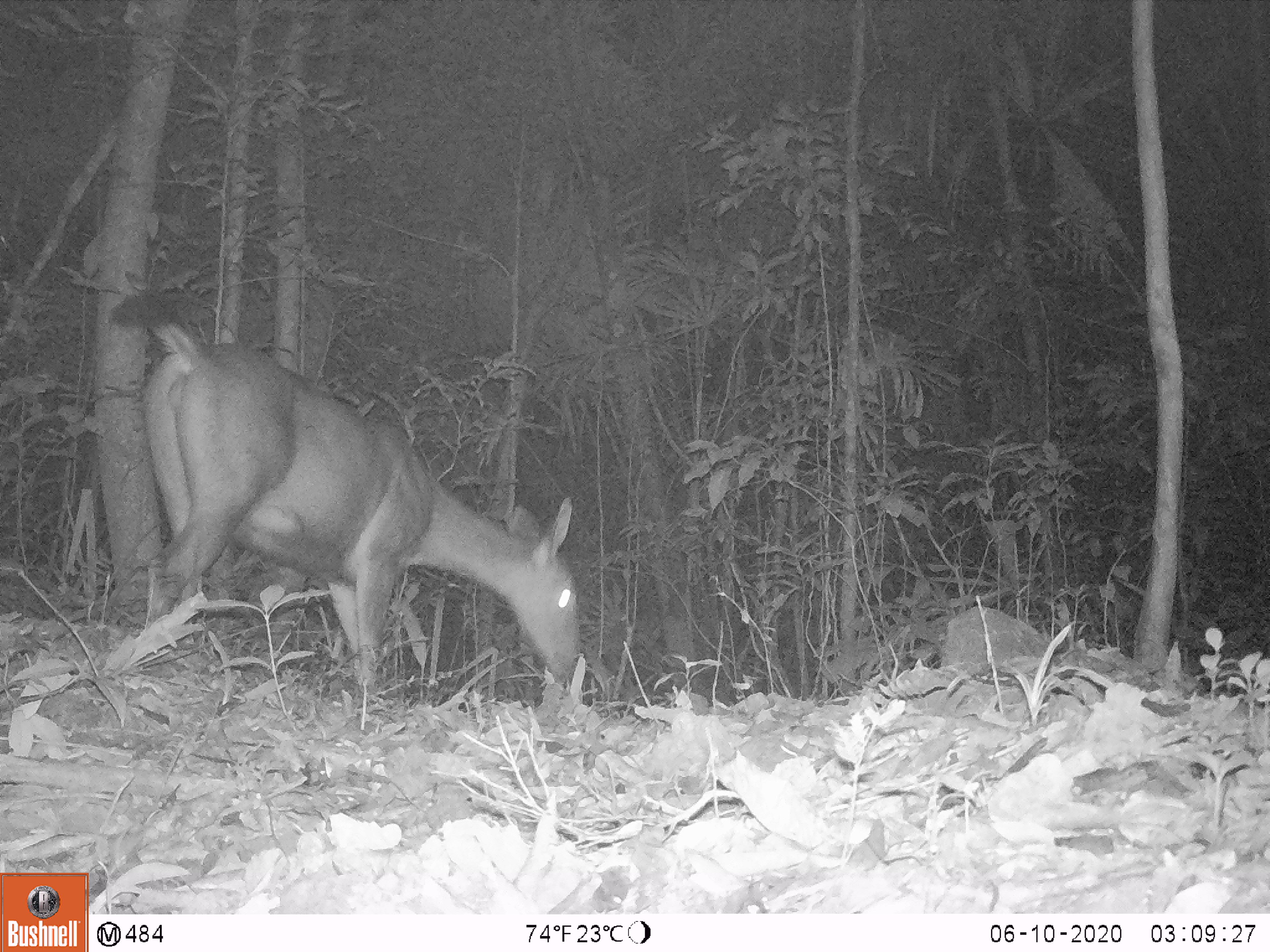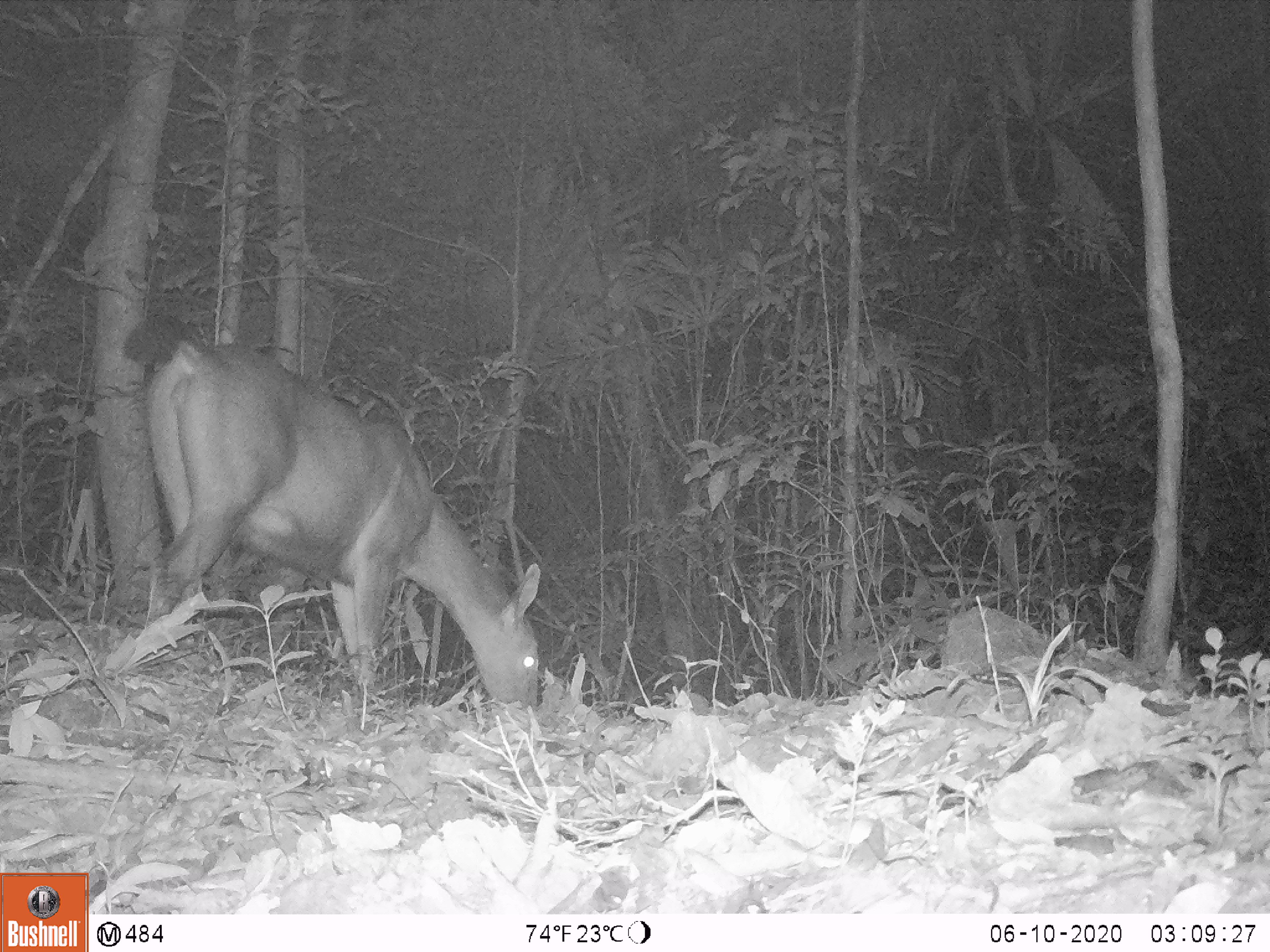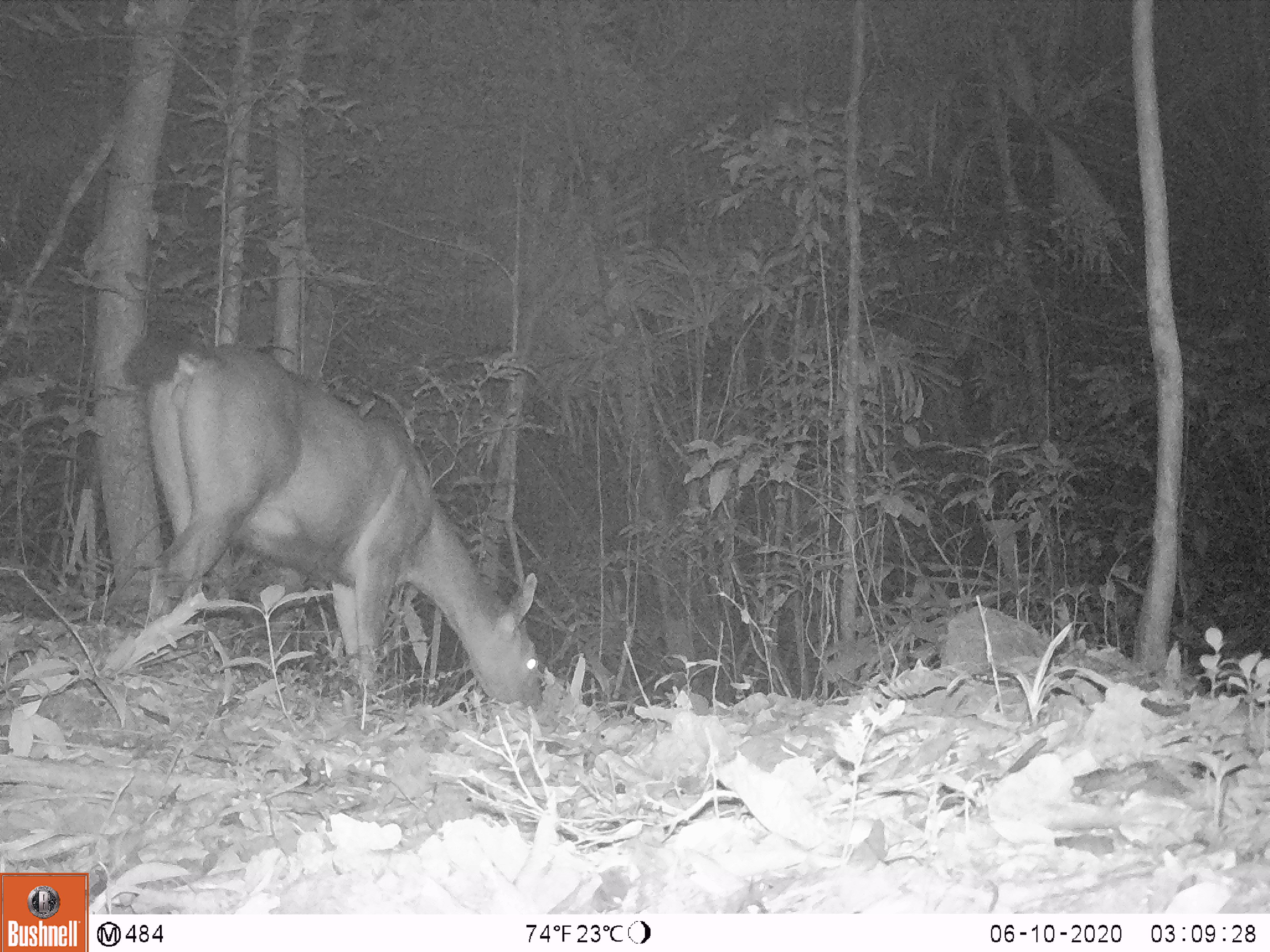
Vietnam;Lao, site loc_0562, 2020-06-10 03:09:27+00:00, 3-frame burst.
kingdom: Animalia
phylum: Chordata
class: Mammalia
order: Artiodactyla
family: Cervidae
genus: Rusa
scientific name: Rusa unicolor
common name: sambar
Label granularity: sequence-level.